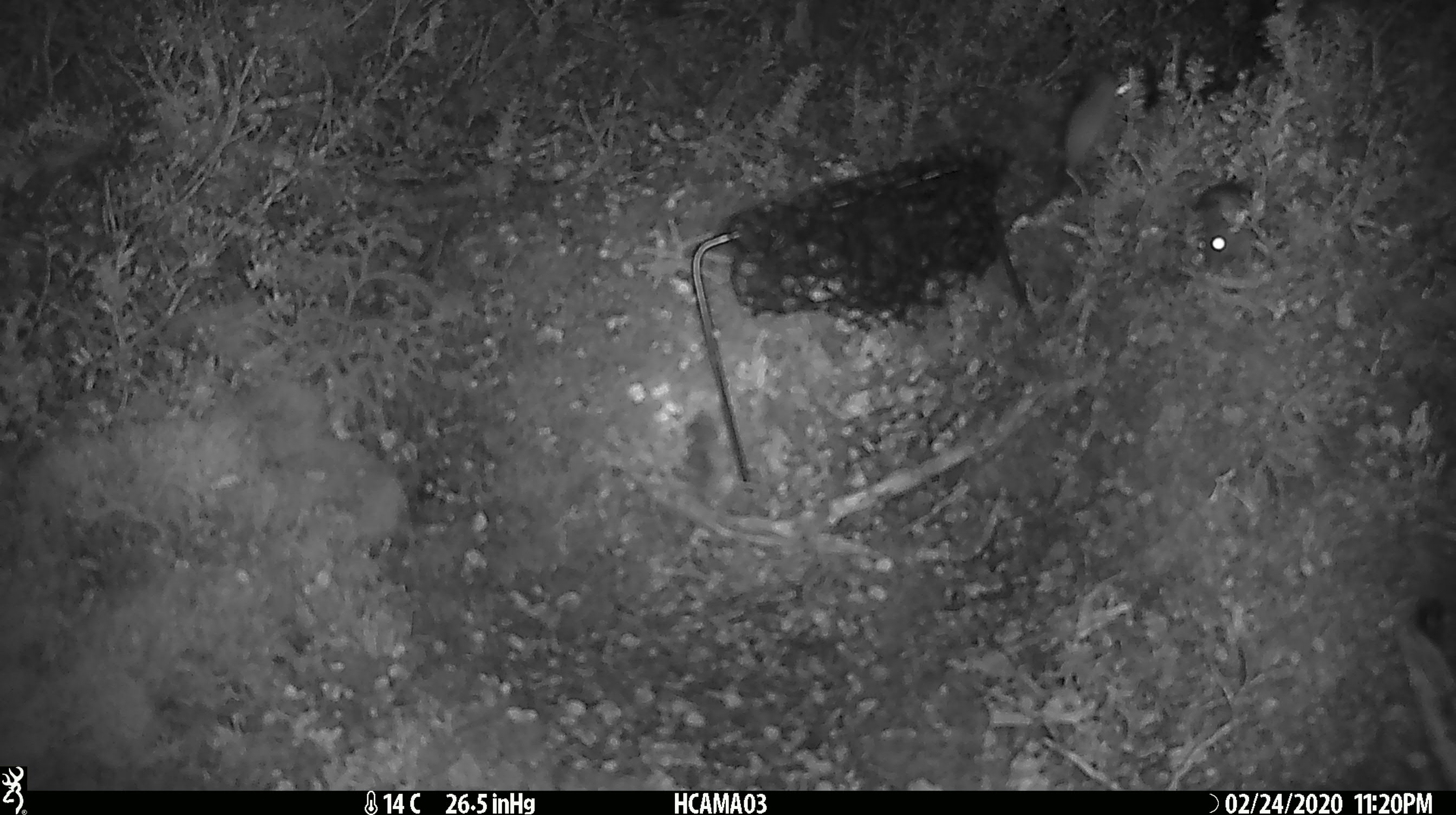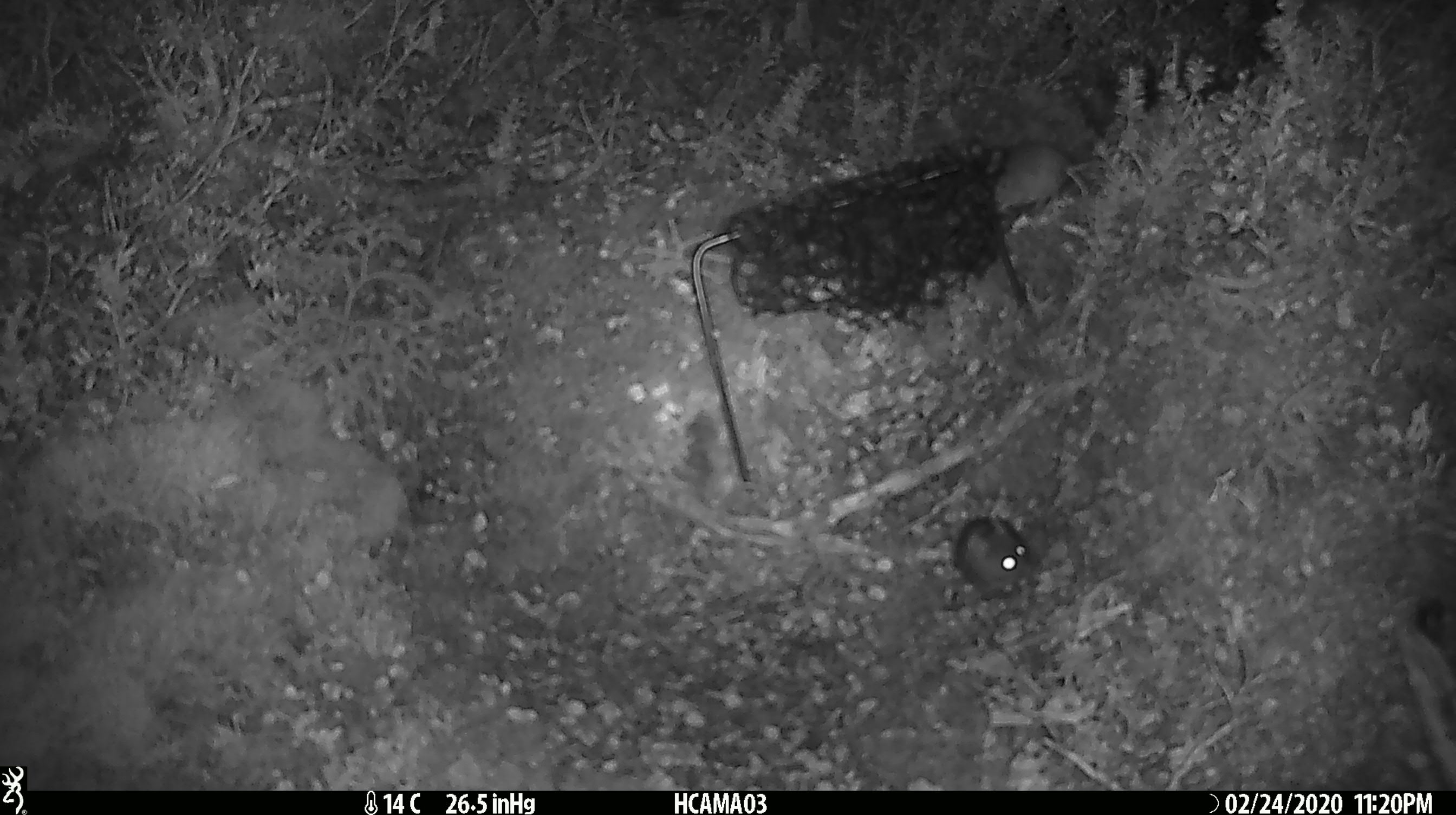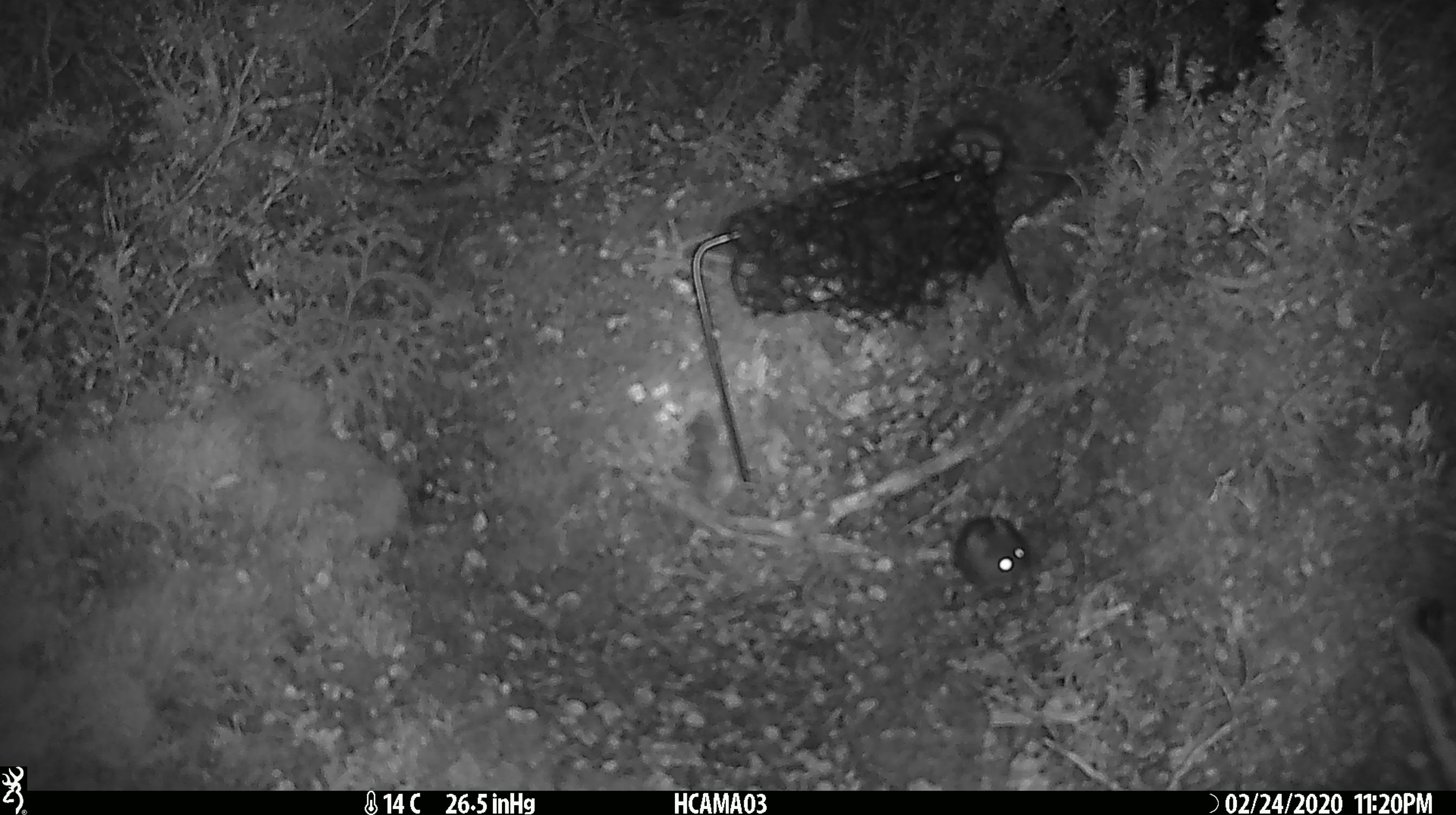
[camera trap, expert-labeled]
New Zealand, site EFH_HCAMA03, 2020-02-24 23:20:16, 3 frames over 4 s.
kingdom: Animalia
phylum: Chordata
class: Mammalia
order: Rodentia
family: Muridae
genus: Mus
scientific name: Mus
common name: mouse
Mouse (Mus).